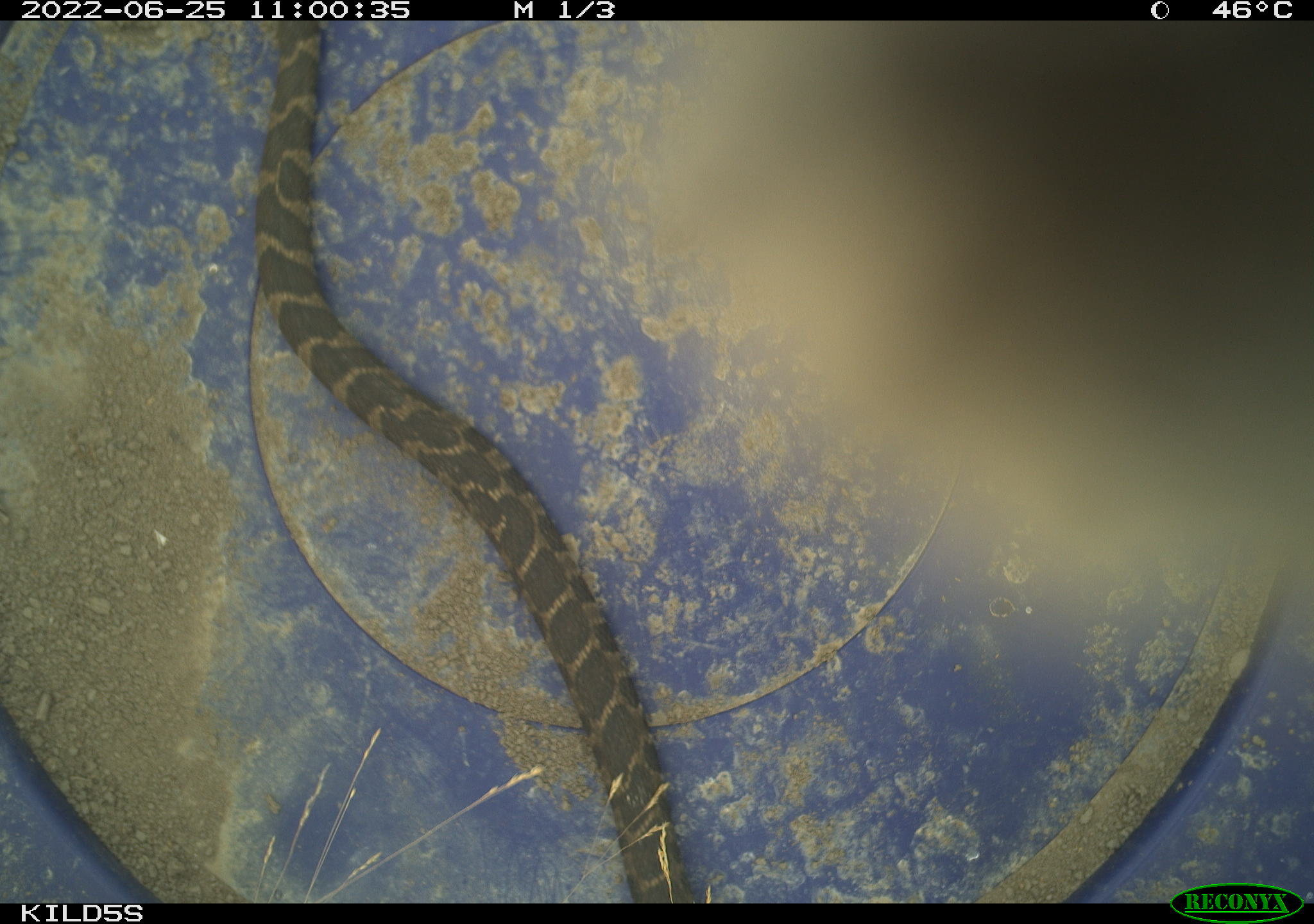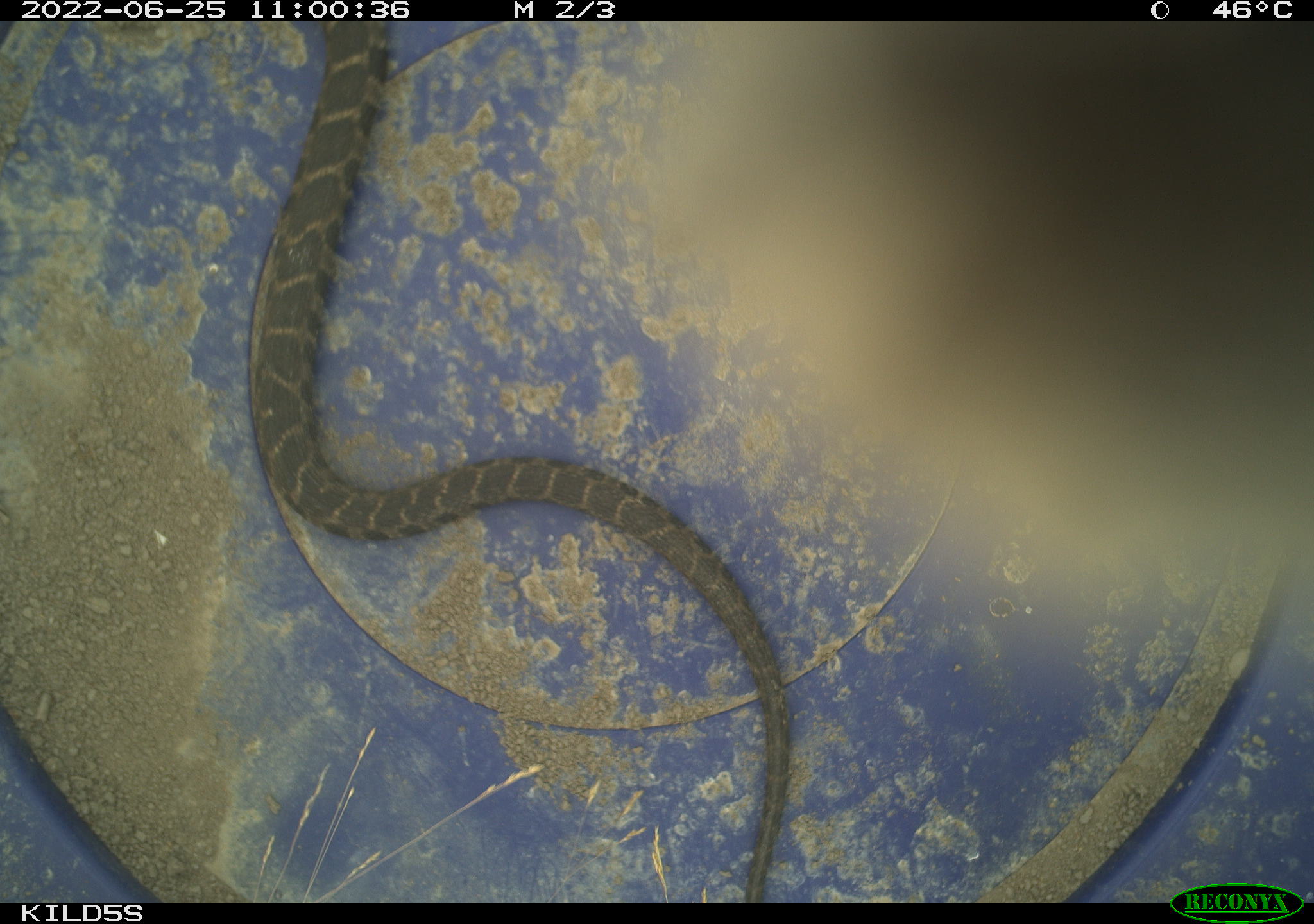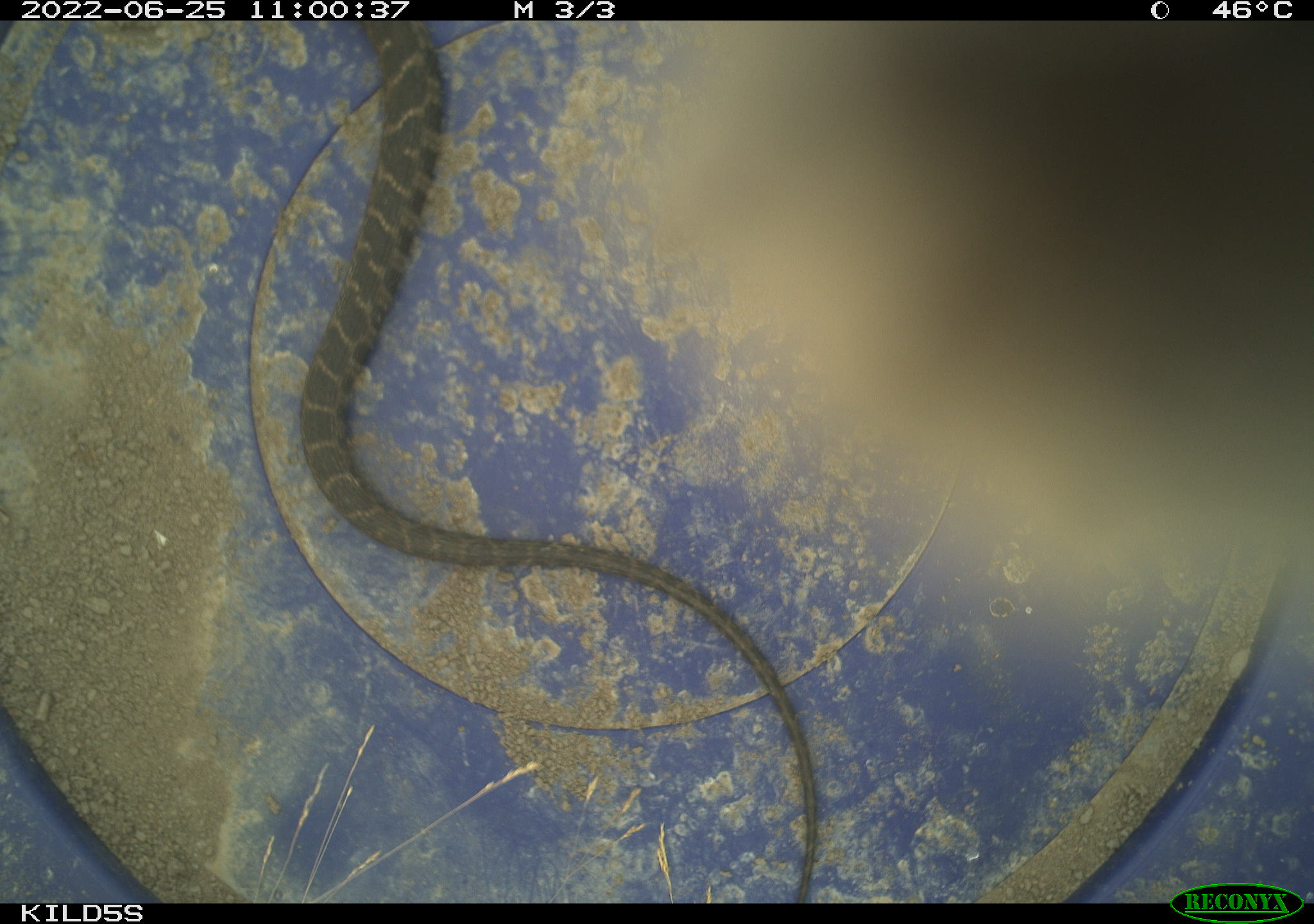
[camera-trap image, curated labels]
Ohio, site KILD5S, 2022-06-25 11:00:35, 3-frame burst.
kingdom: Animalia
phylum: Chordata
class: Reptilia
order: Squamata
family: Colubridae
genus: Nerodia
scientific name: Nerodia sipedon sipedon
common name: northern watersnake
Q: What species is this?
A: Northern watersnake (Nerodia sipedon sipedon).